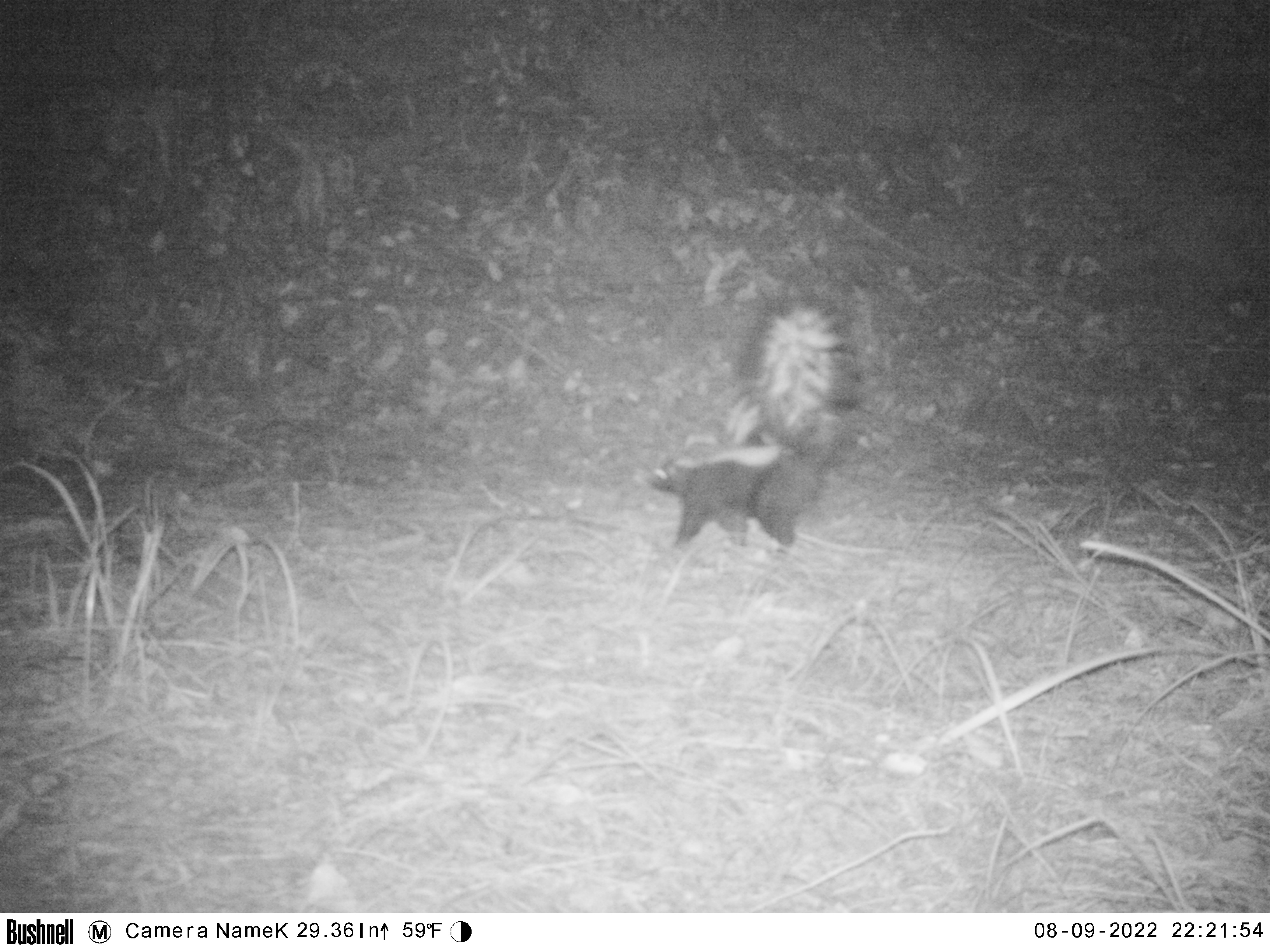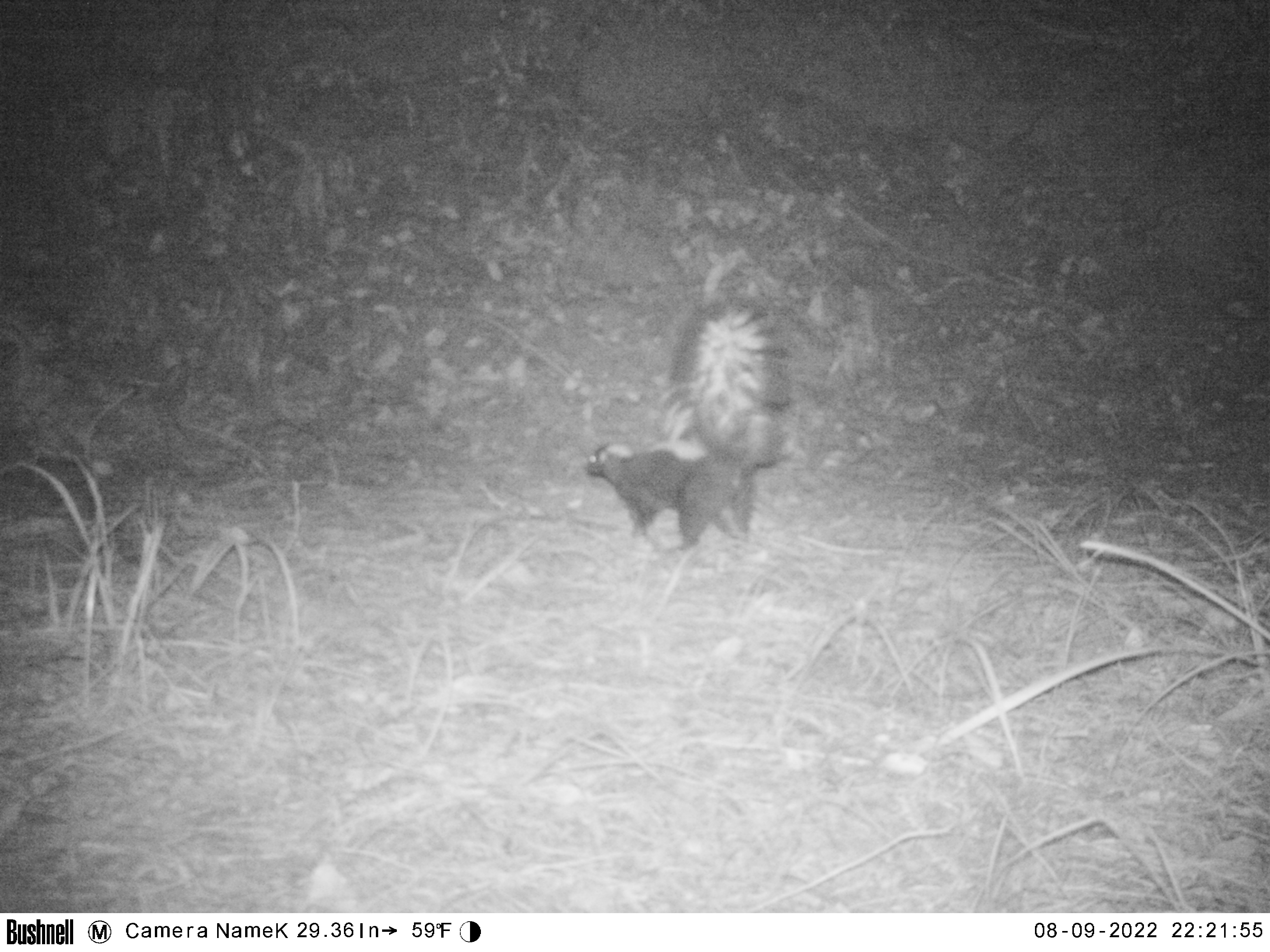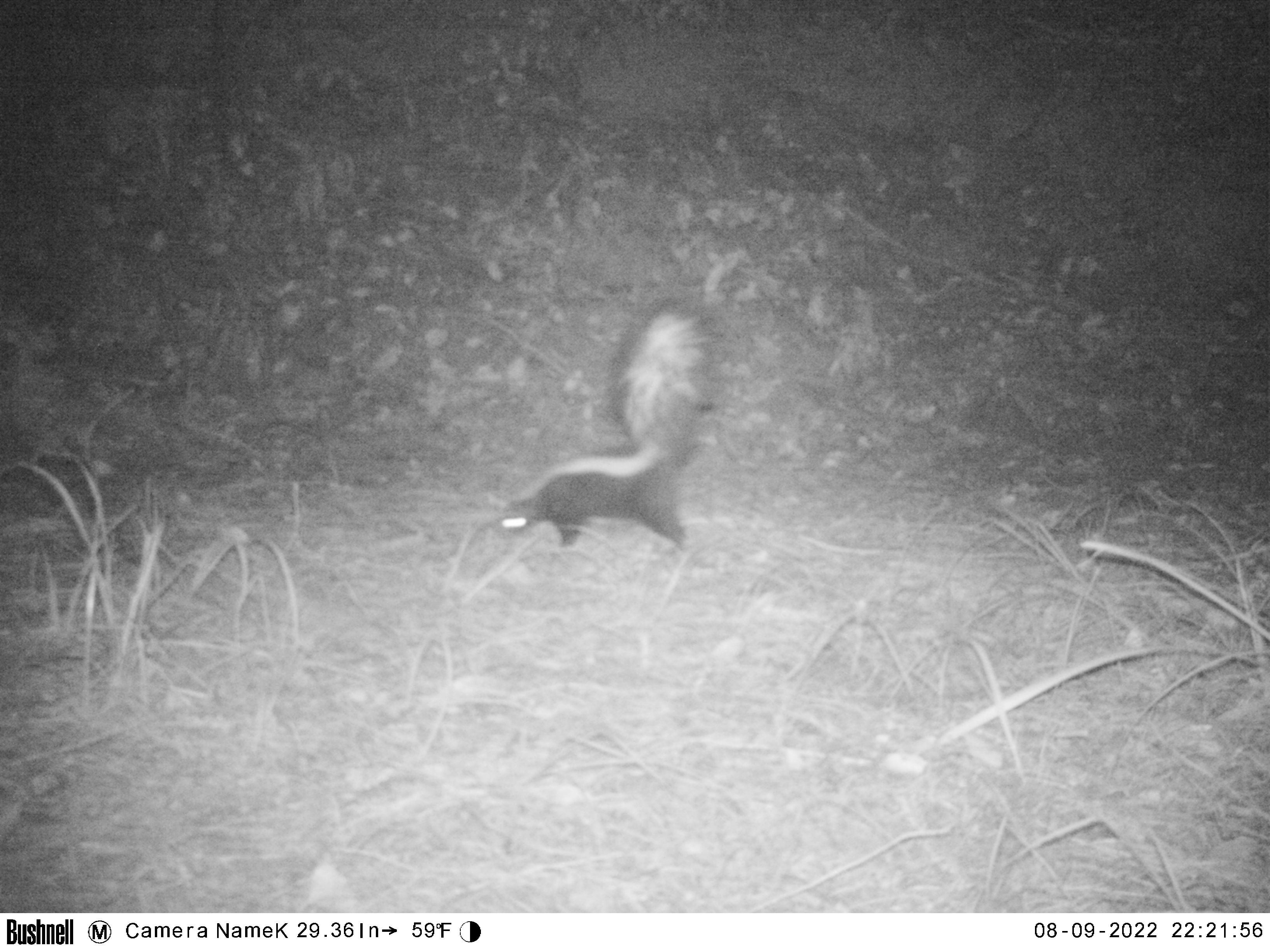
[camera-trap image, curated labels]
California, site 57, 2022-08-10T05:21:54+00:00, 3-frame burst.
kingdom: Animalia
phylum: Chordata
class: Mammalia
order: Carnivora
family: Mephitidae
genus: Mephitis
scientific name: Mephitis mephitis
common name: striped skunk